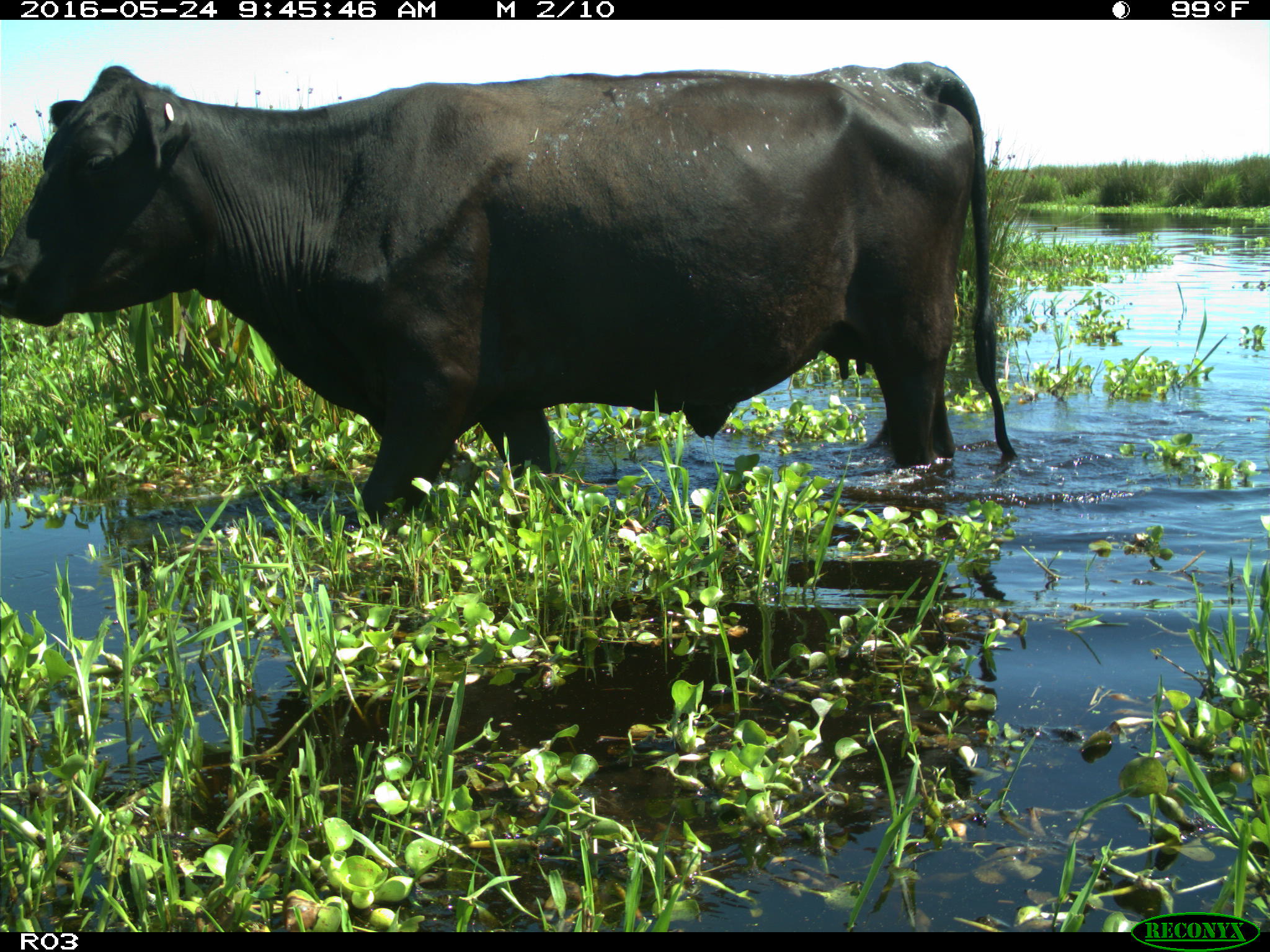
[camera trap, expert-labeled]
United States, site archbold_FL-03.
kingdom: Animalia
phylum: Chordata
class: Mammalia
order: Artiodactyla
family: Bovidae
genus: Bos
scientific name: Bos taurus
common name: domestic cow